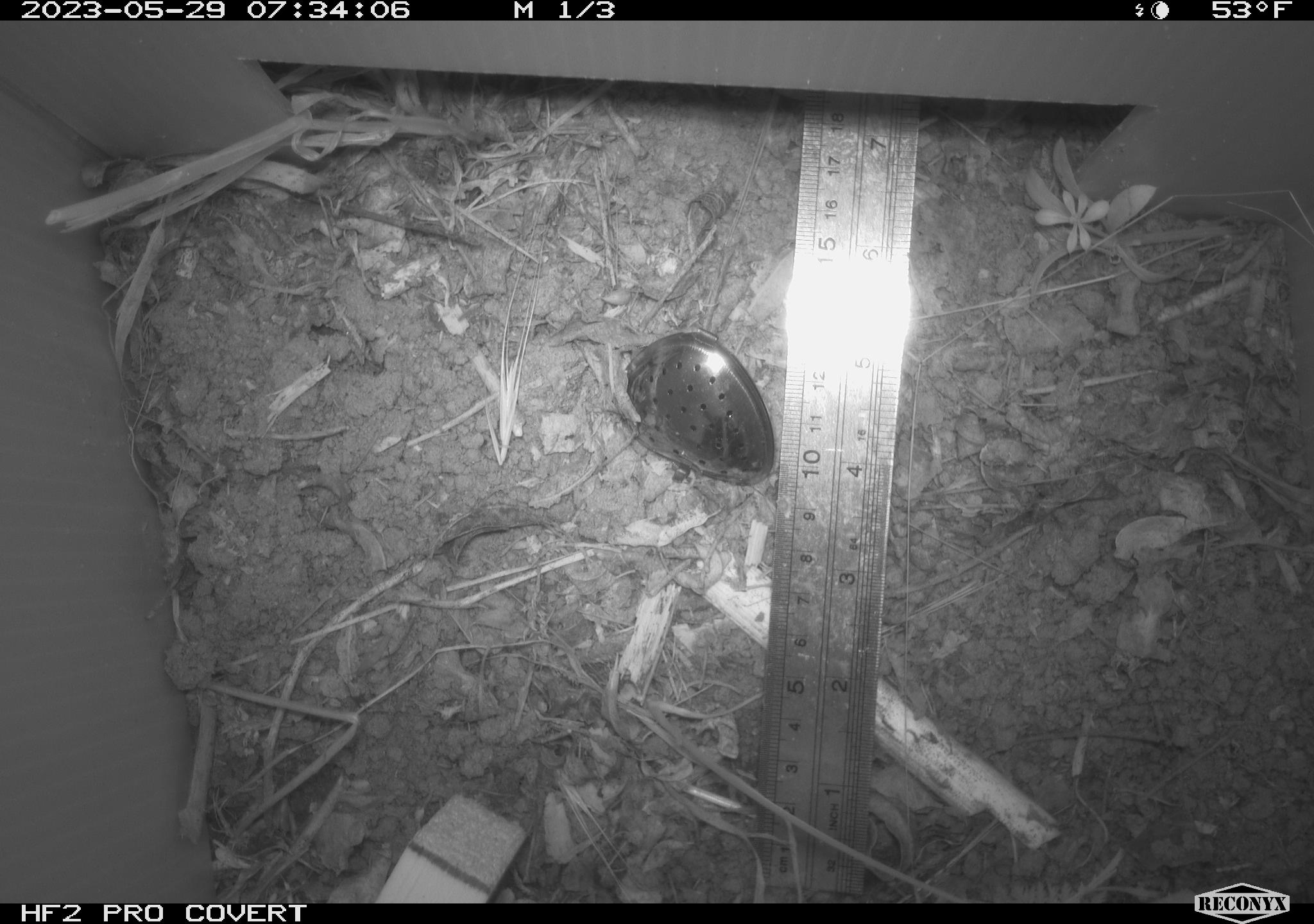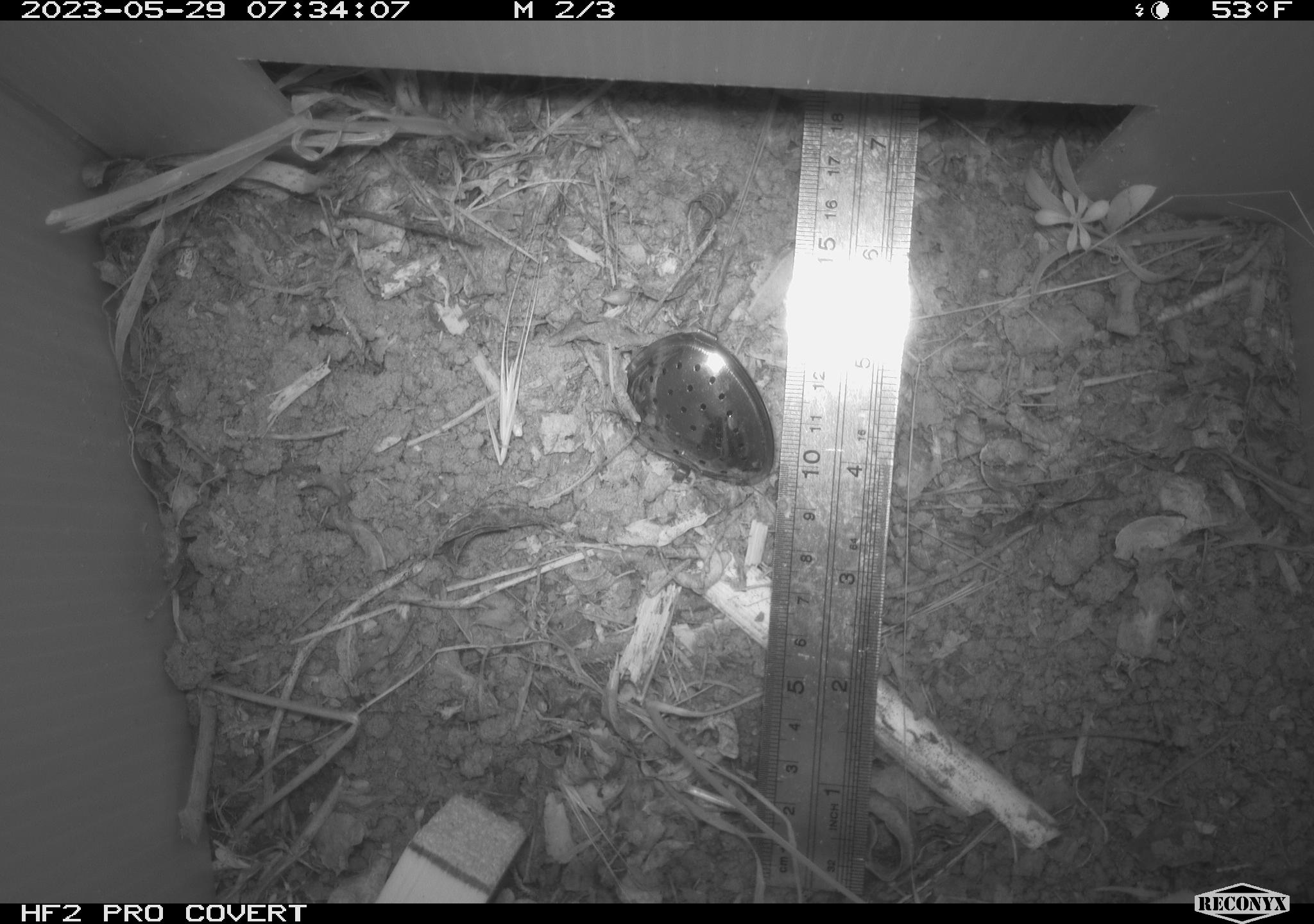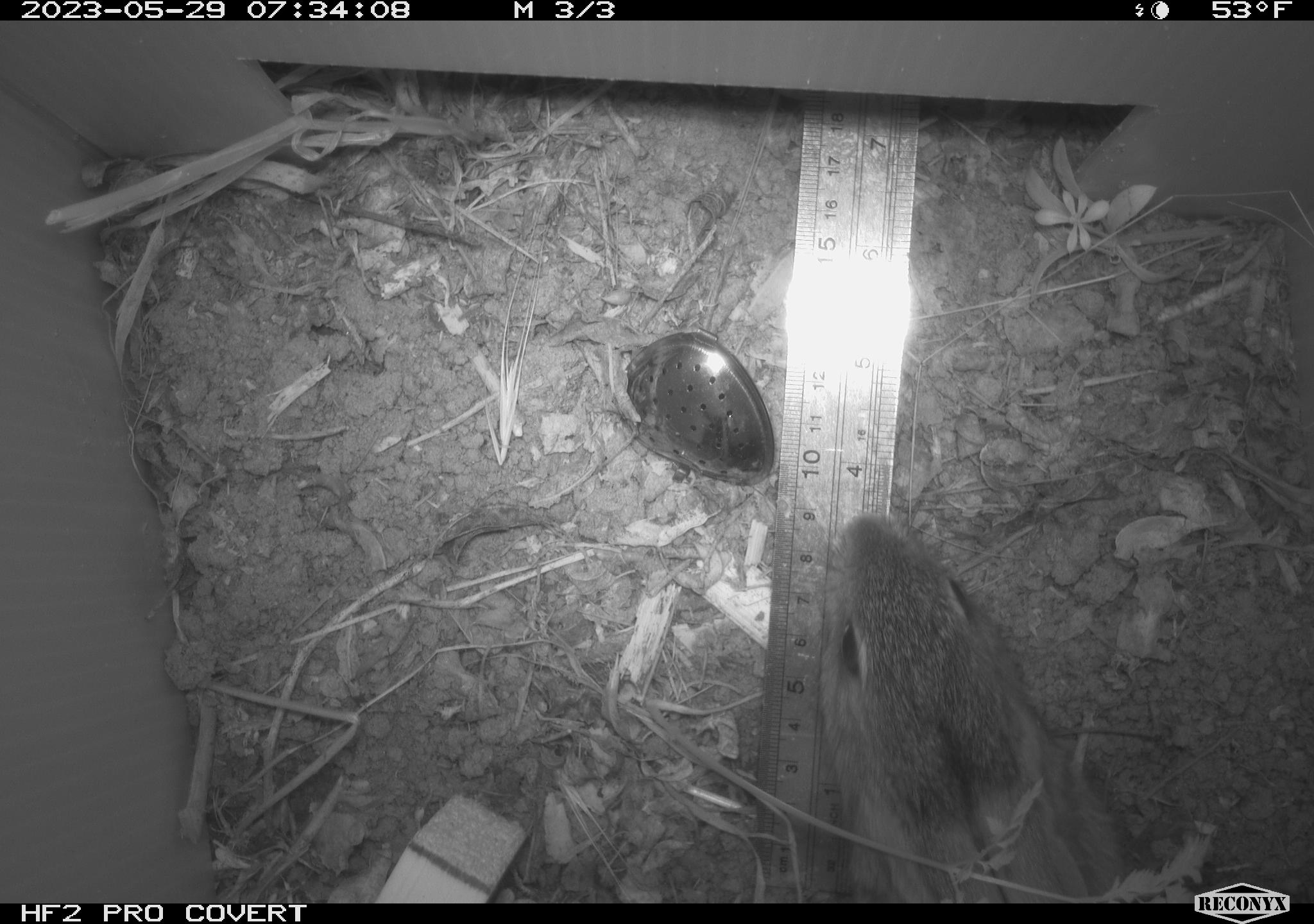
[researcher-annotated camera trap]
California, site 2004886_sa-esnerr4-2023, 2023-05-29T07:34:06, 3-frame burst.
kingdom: Animalia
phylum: Chordata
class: Mammalia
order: Lagomorpha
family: Leporidae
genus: Sylvilagus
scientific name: Sylvilagus bachmani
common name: brush rabbit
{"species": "brush rabbit (Sylvilagus bachmani)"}